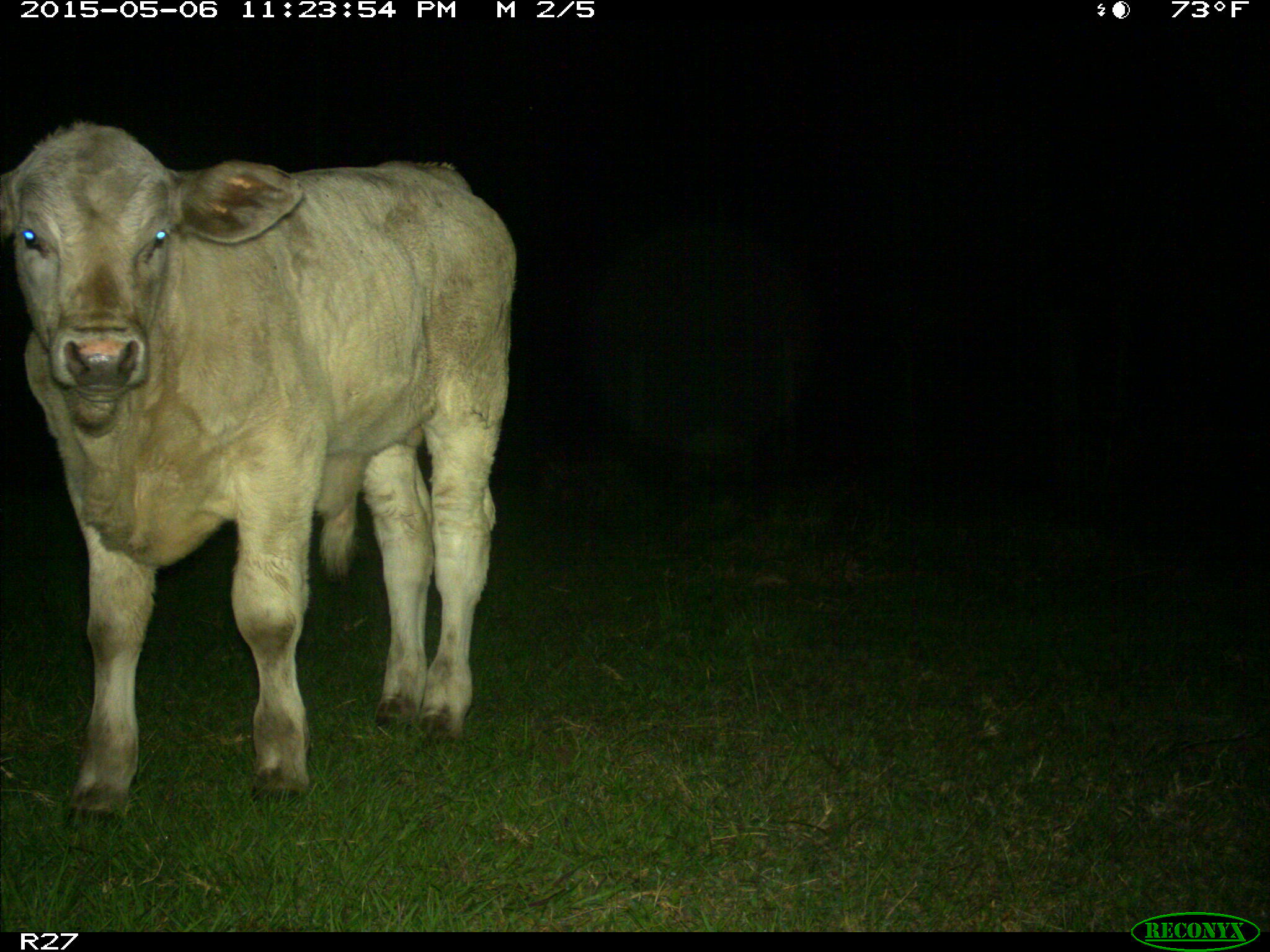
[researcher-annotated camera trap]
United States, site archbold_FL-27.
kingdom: Animalia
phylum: Chordata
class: Mammalia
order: Artiodactyla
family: Bovidae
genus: Bos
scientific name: Bos taurus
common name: domestic cow